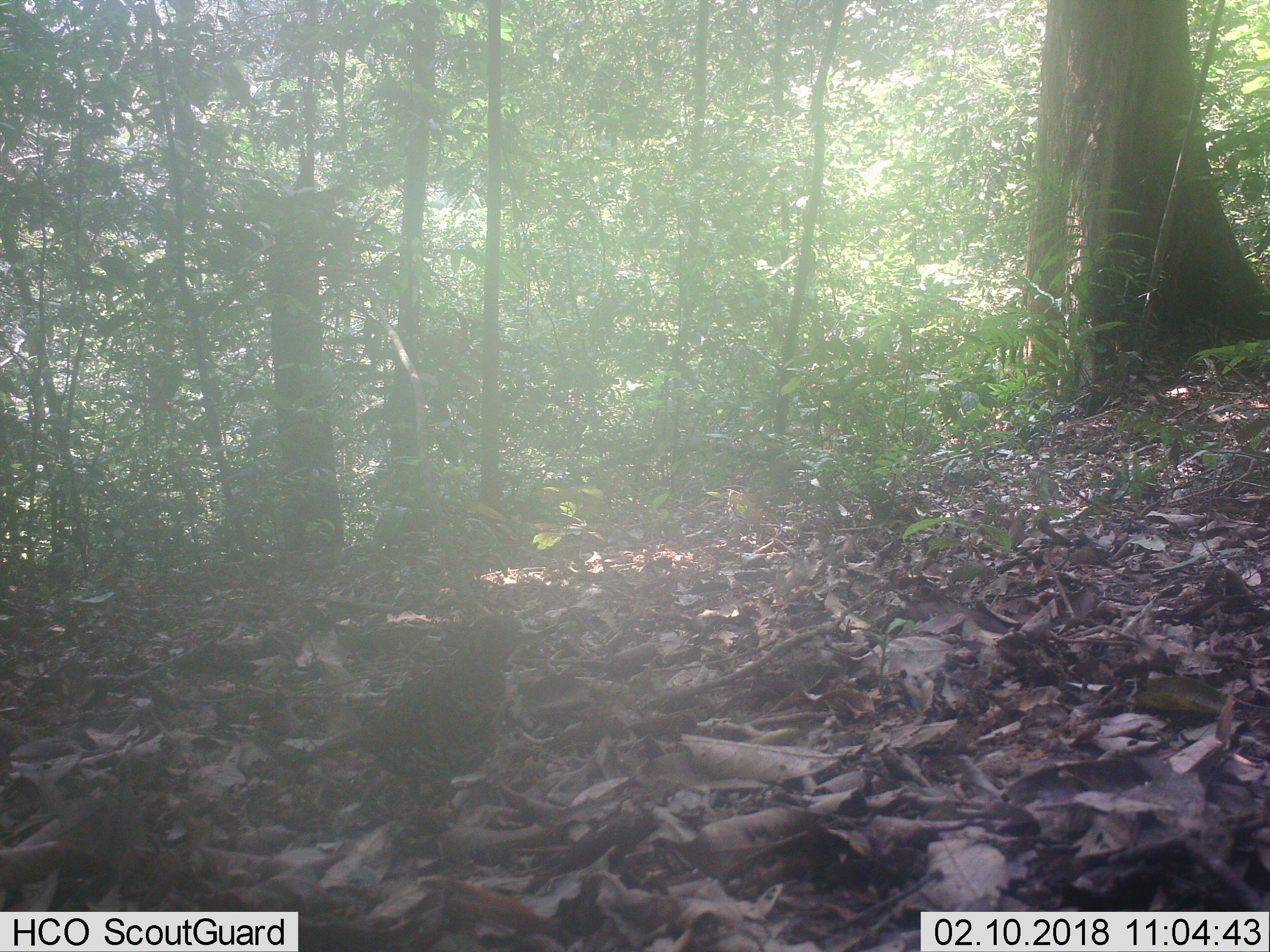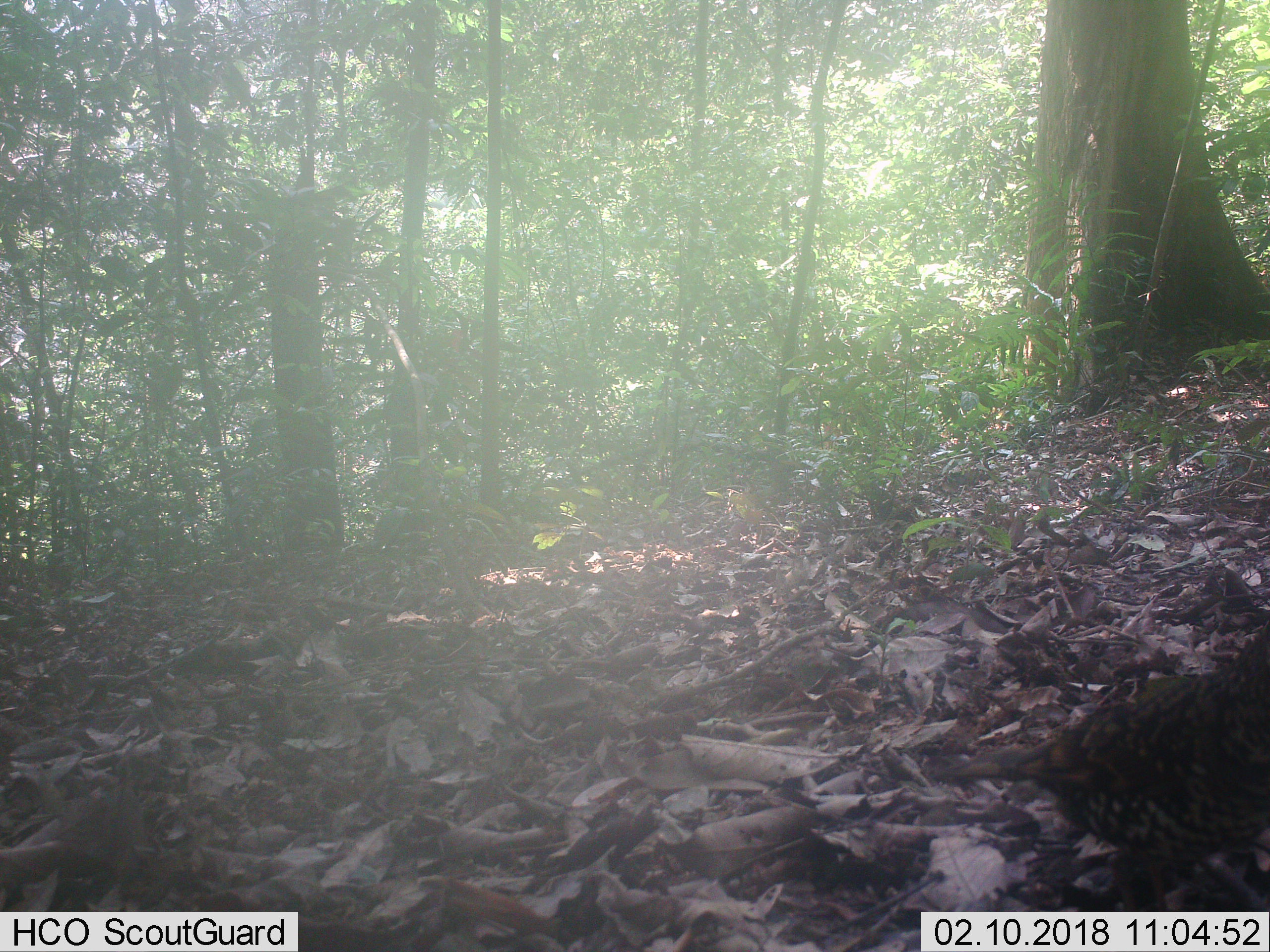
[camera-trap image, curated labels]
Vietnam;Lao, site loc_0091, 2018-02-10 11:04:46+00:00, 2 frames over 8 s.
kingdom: Animalia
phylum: Chordata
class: Aves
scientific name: Aves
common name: bird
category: unidentified bird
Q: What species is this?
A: Unidentified bird (bird) (Aves).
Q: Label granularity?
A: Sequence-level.